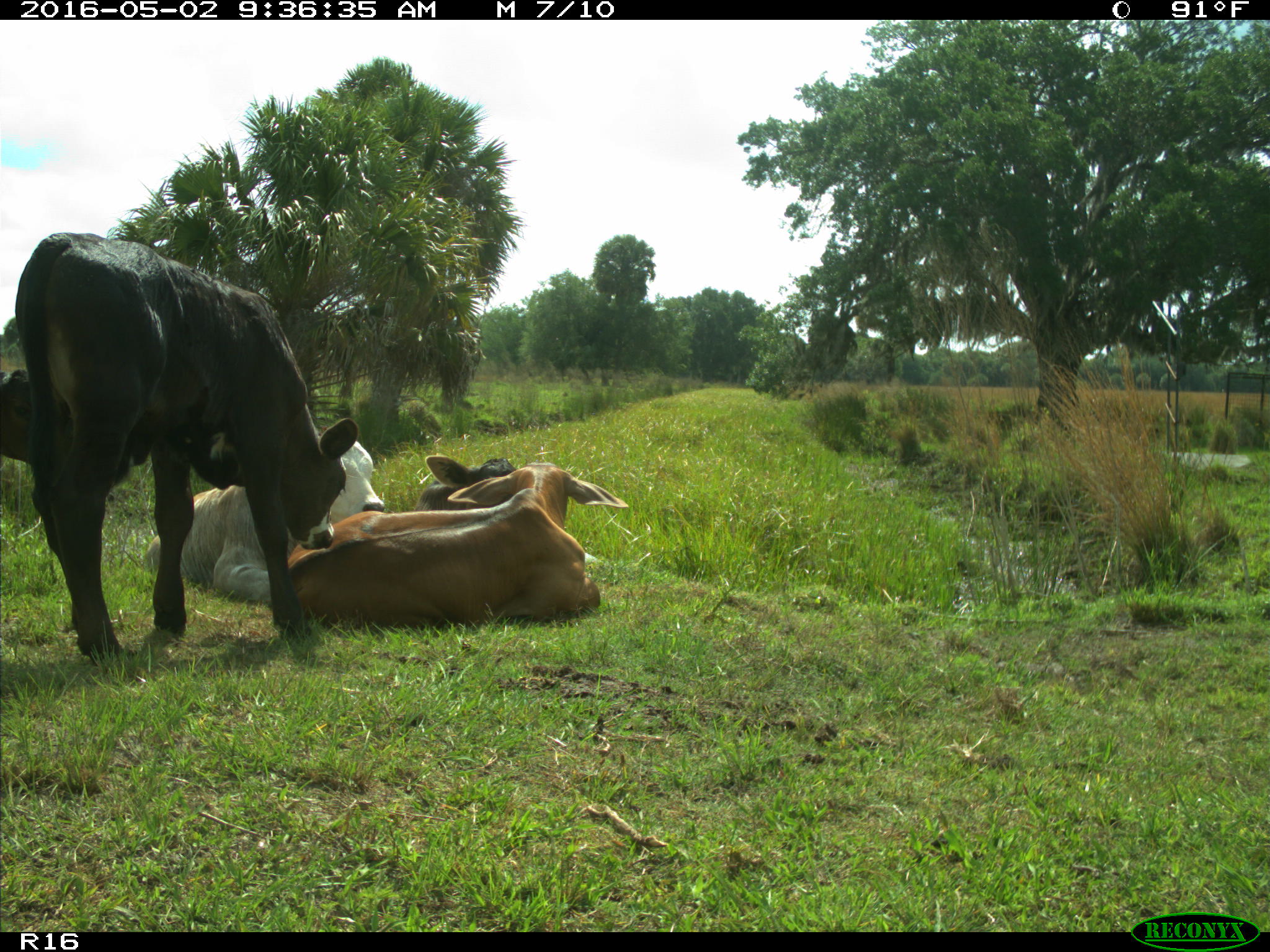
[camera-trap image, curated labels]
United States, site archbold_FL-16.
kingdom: Animalia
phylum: Chordata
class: Mammalia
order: Artiodactyla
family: Bovidae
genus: Bos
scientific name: Bos taurus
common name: domestic cow